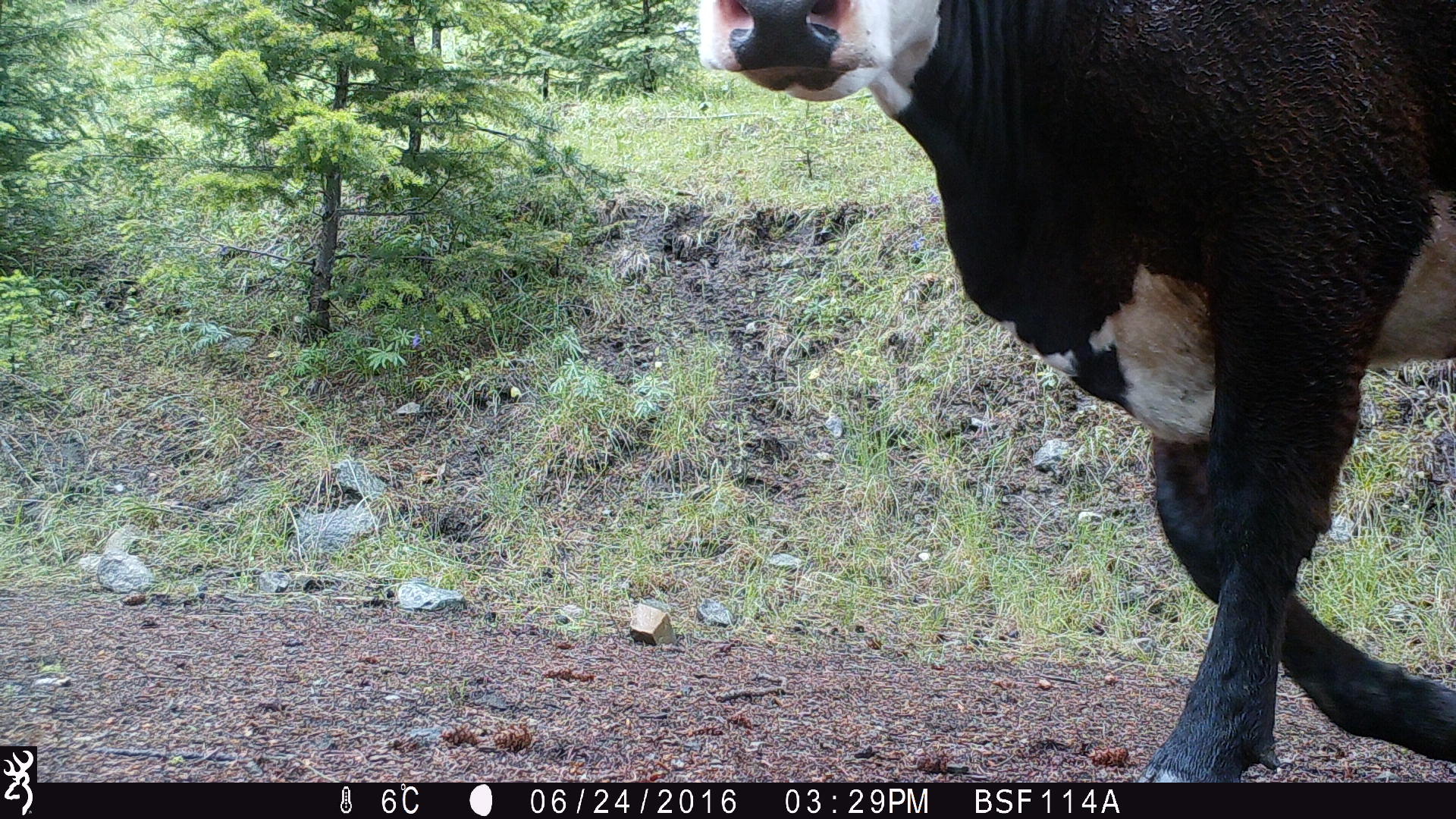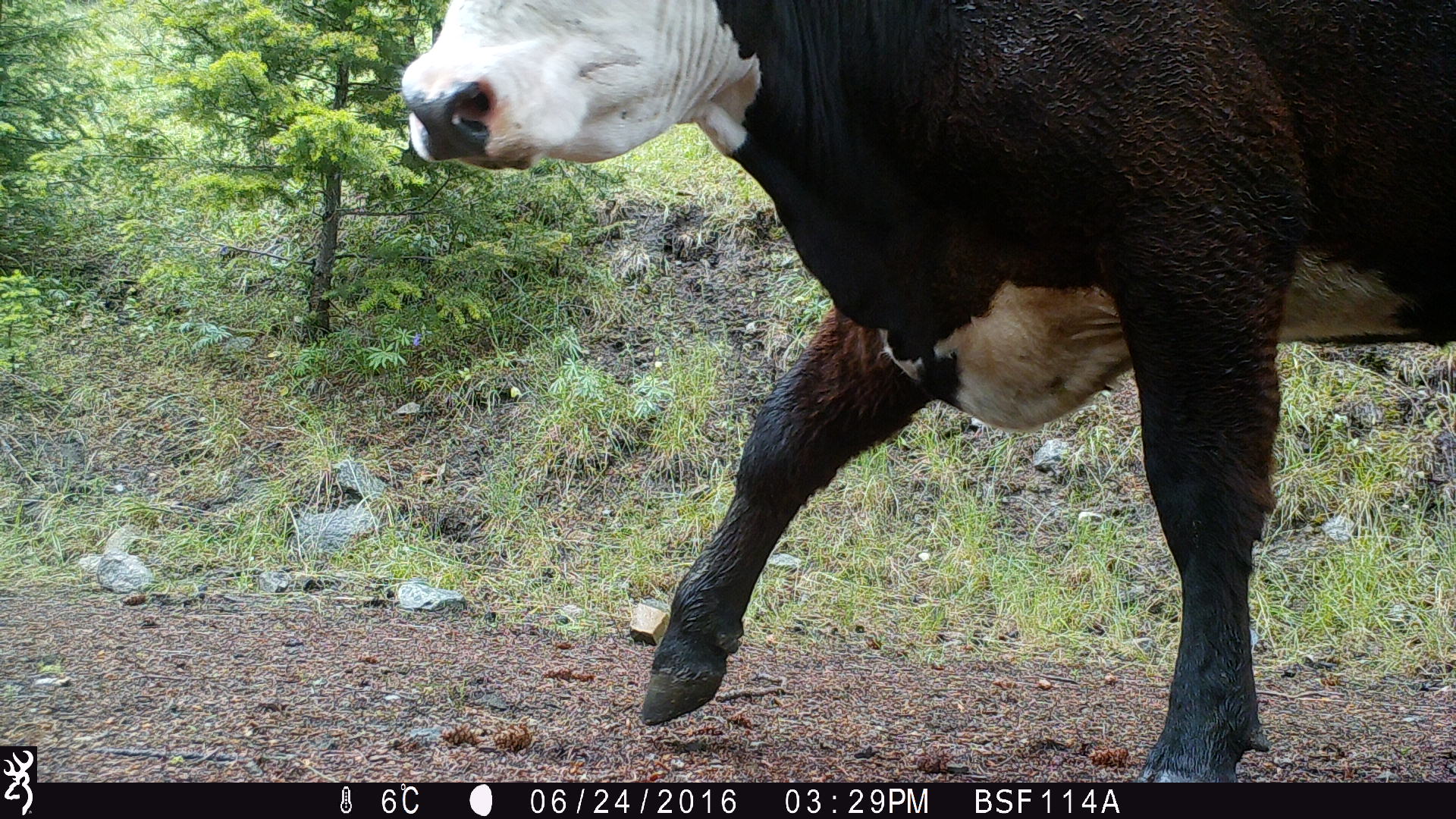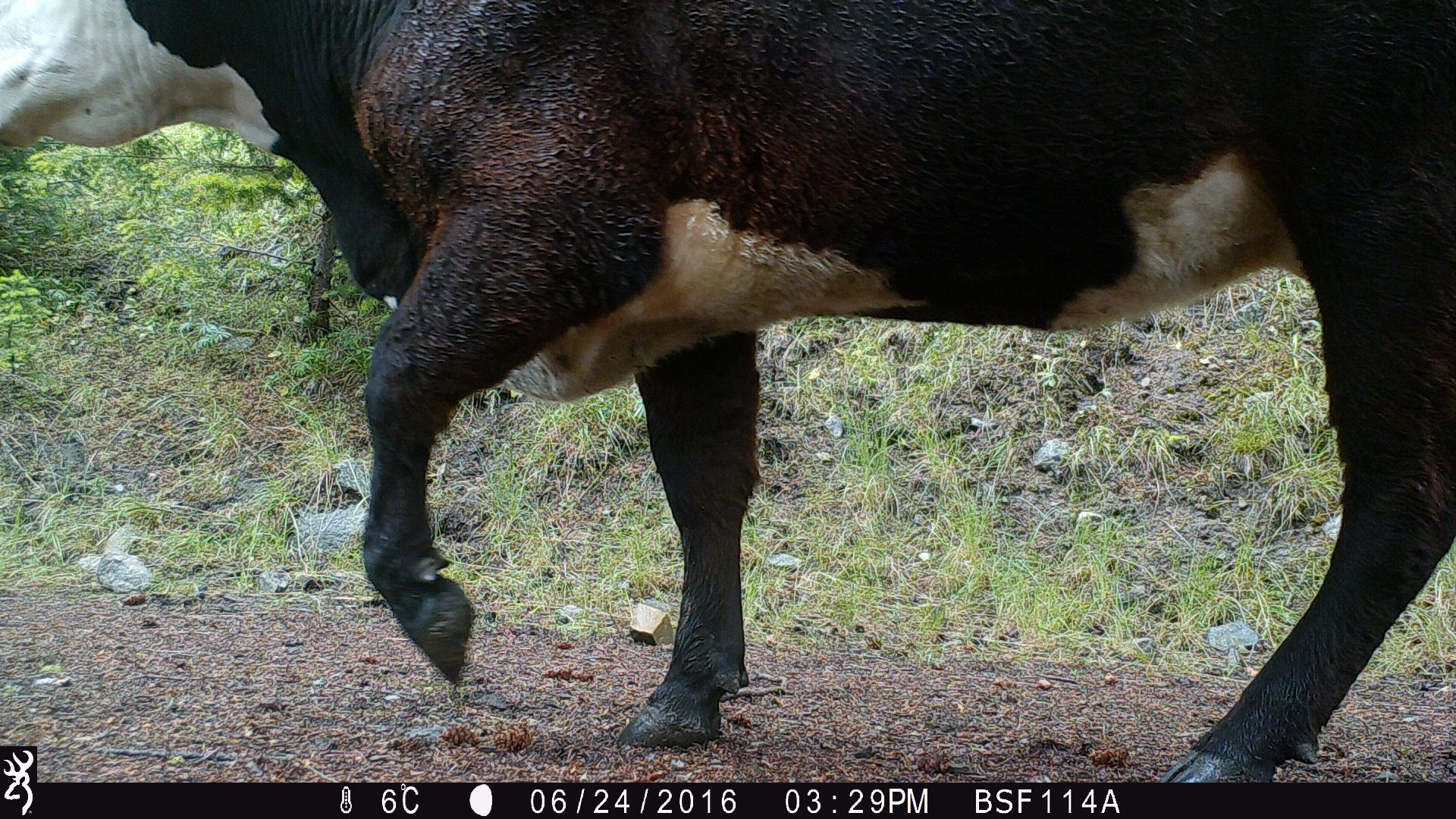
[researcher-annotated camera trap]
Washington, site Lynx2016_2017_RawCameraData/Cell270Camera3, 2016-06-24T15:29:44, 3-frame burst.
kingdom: Animalia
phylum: Chordata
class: Mammalia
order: Artiodactyla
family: Bovidae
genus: Bos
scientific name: Bos taurus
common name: domestic cattle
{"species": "domestic cattle (Bos taurus)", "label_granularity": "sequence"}